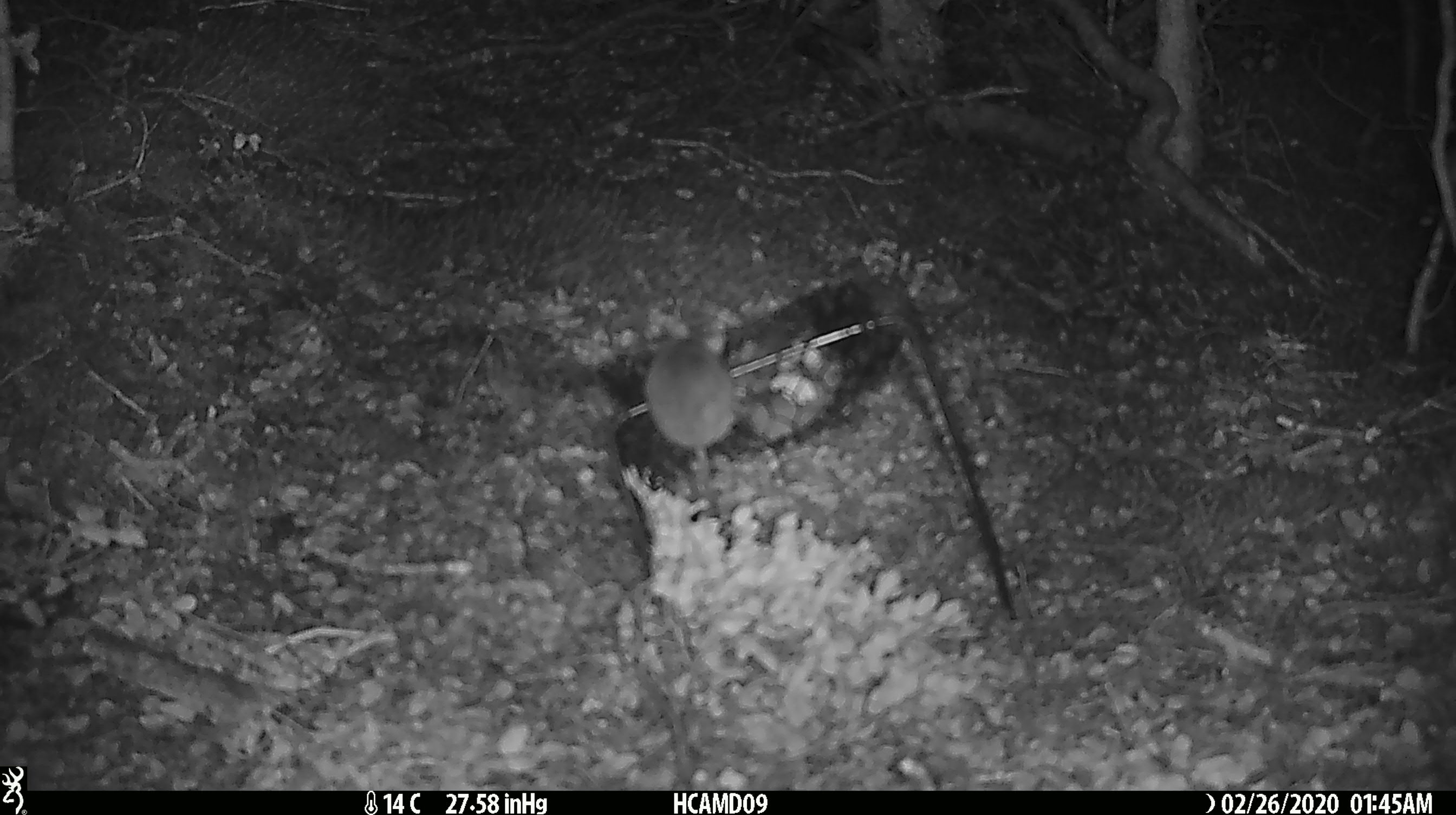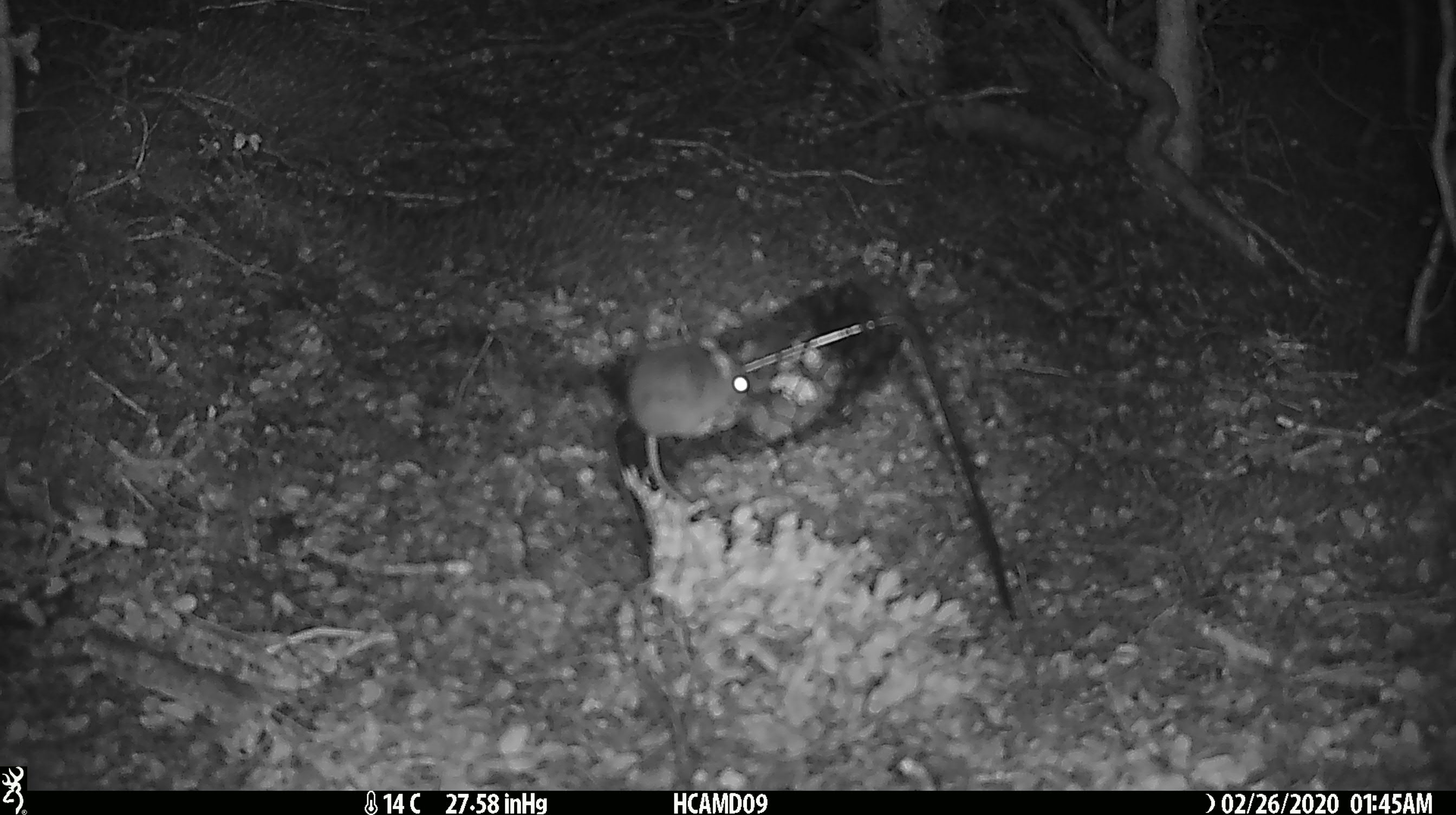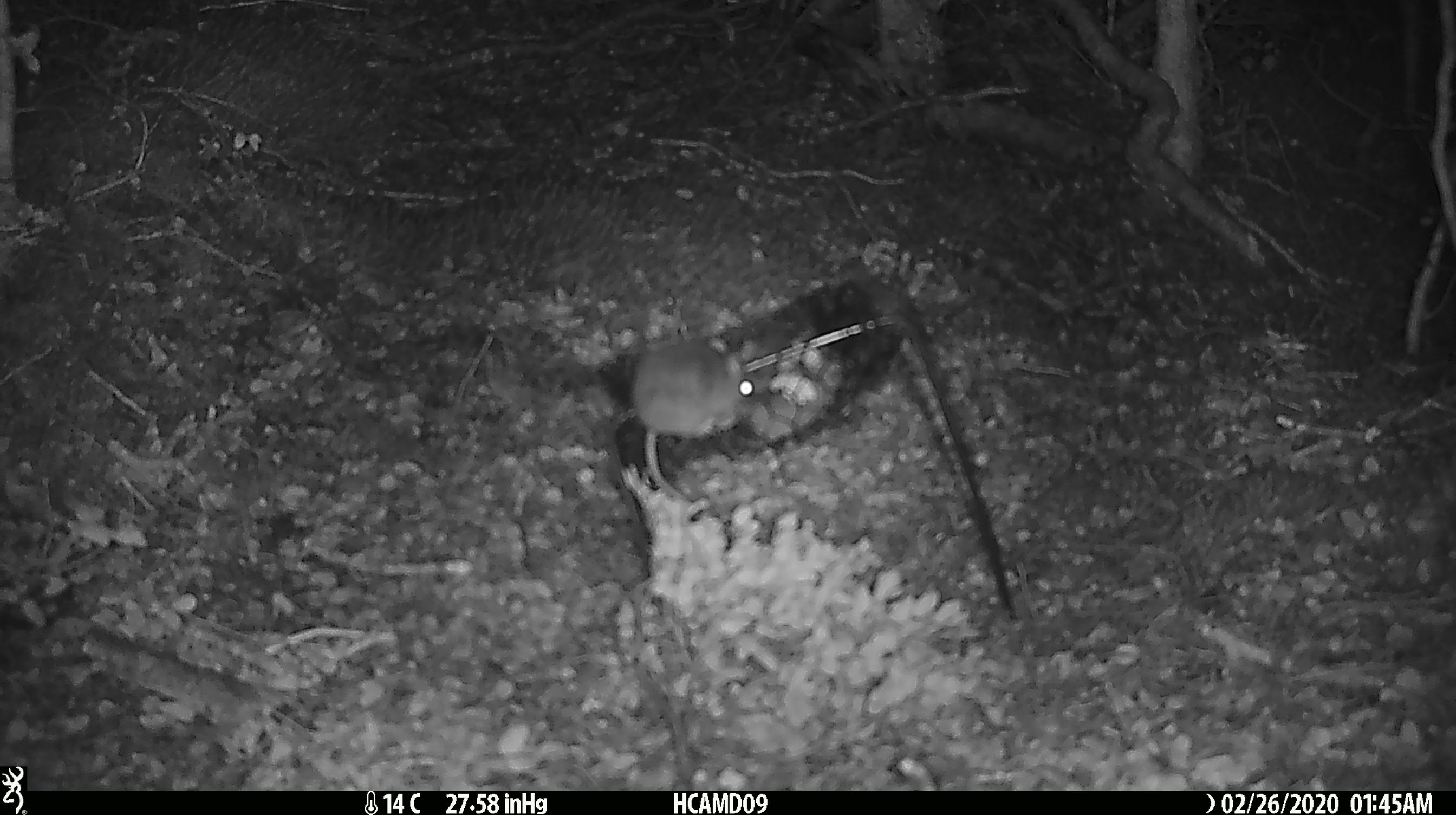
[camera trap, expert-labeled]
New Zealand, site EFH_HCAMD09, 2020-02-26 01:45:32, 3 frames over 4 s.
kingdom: Animalia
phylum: Chordata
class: Mammalia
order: Rodentia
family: Muridae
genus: Mus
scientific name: Mus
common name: mouse